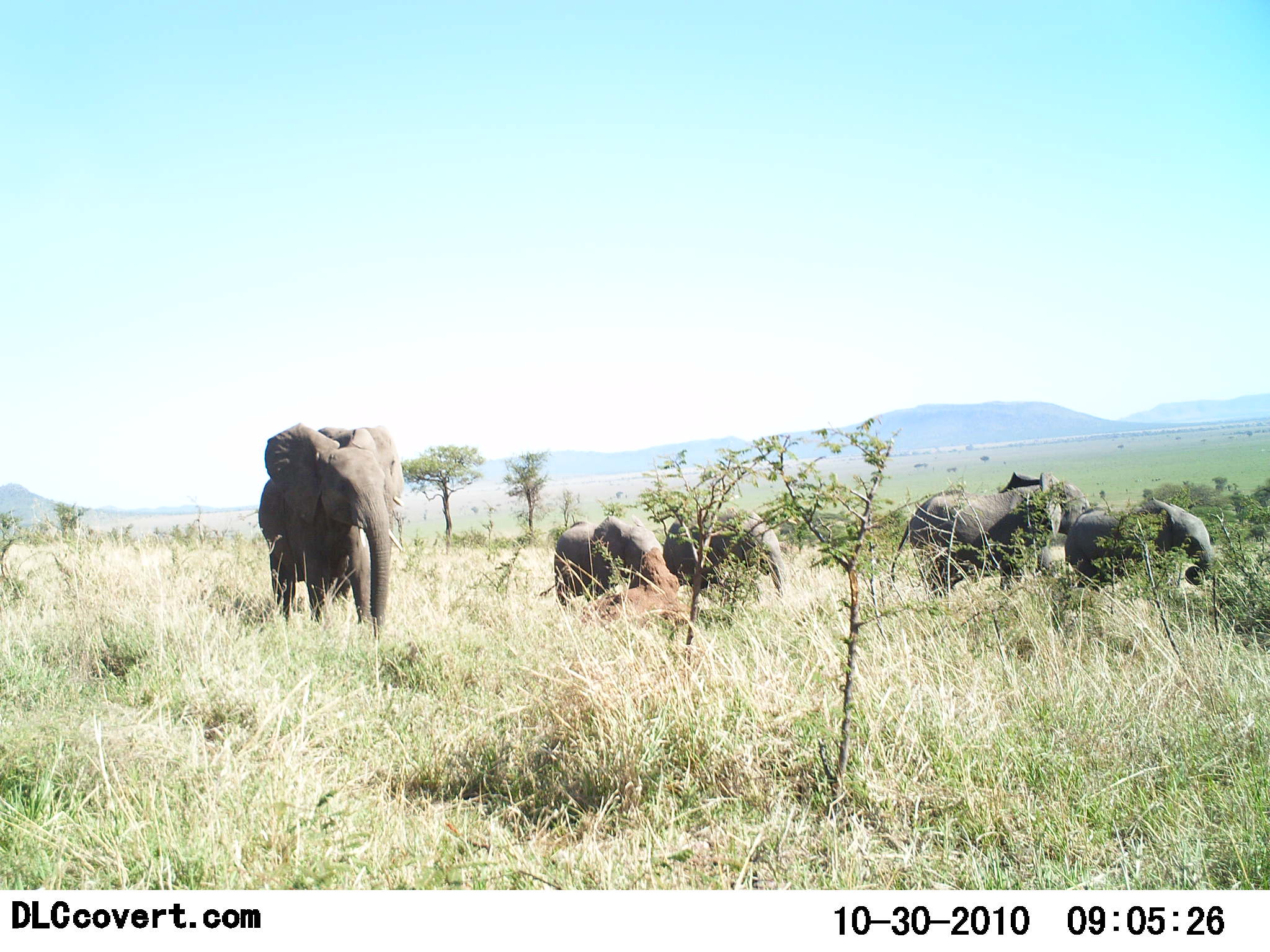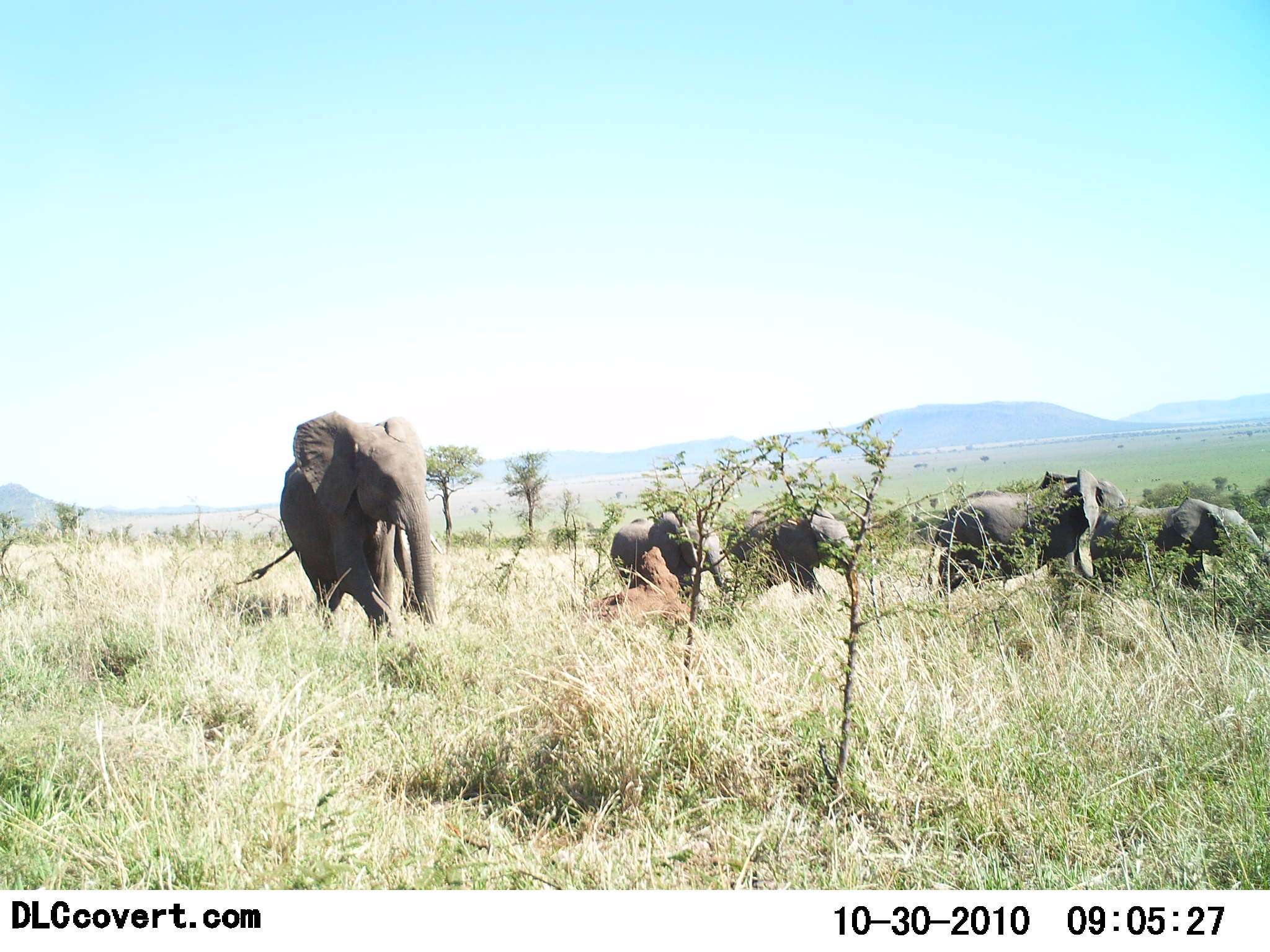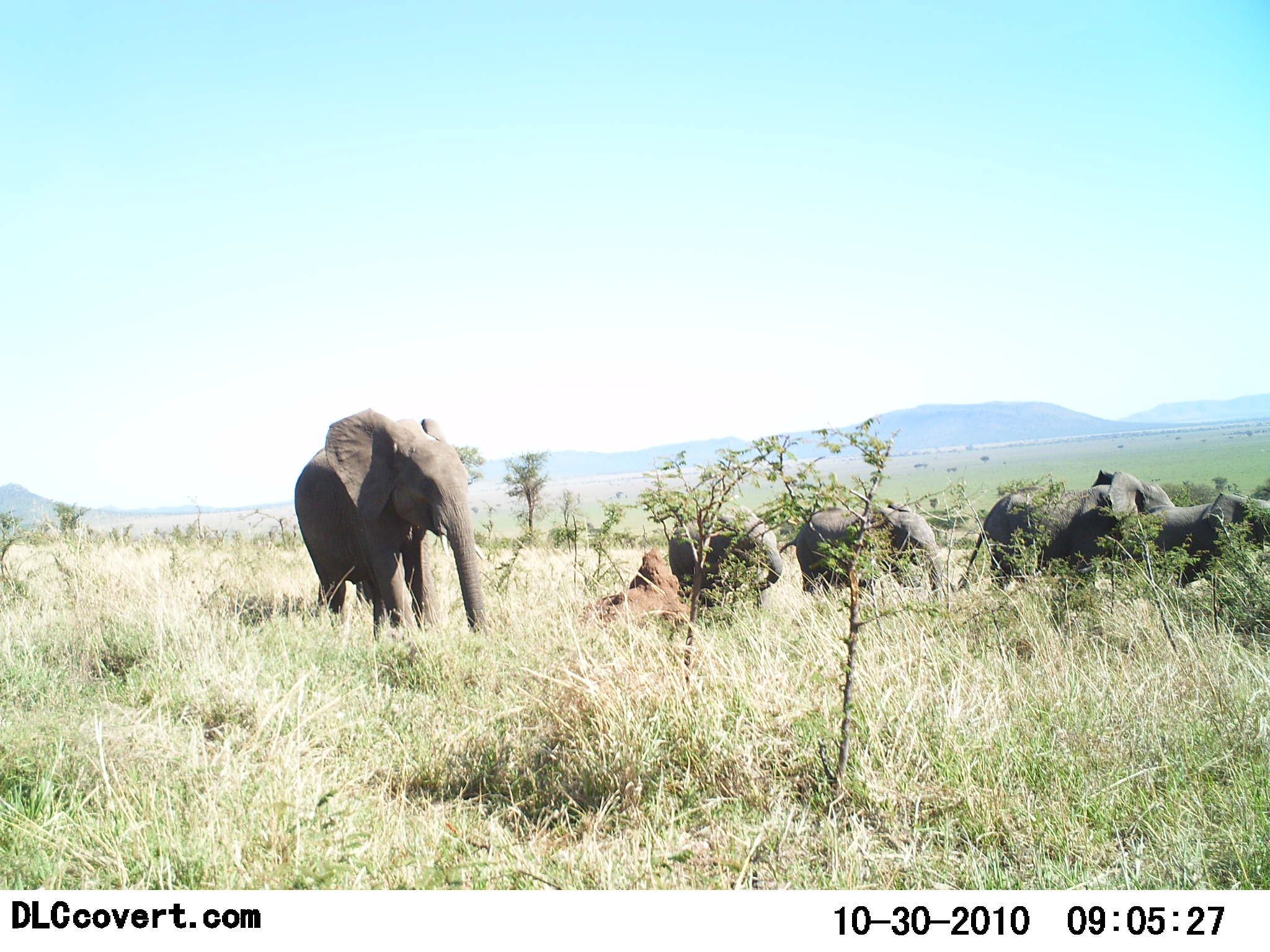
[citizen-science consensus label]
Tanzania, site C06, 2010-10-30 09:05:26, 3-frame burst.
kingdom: Animalia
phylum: Chordata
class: Mammalia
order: Proboscidea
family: Elephantidae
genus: Loxodonta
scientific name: Loxodonta africana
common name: african bush elephant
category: elephant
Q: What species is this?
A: Elephant (african bush elephant) (Loxodonta africana).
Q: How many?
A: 5.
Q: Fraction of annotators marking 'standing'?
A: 8%.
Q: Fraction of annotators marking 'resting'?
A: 0%.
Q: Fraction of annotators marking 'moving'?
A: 100%.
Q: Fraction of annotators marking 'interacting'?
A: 0%.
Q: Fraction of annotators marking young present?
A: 58%.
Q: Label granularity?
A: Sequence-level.